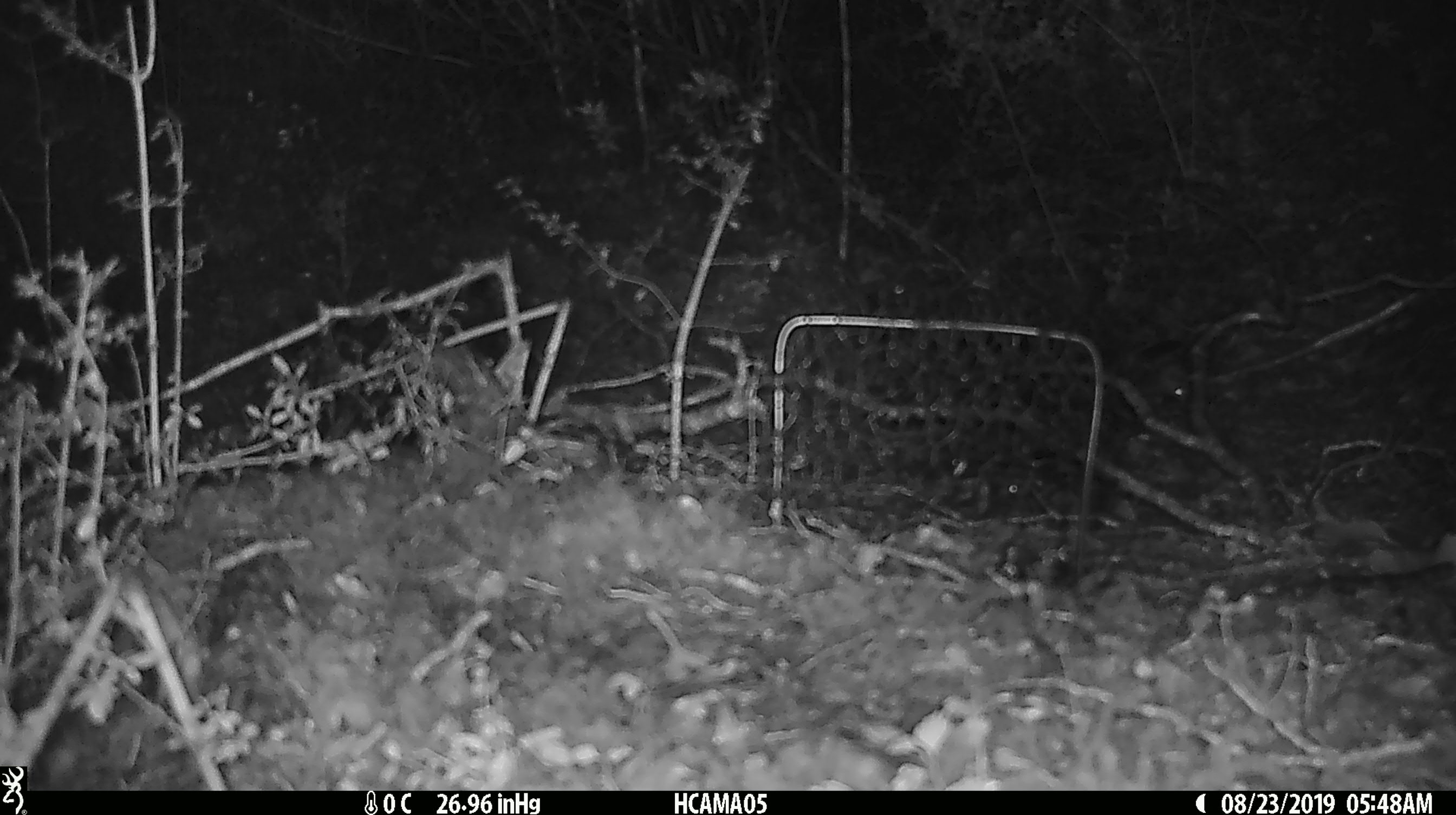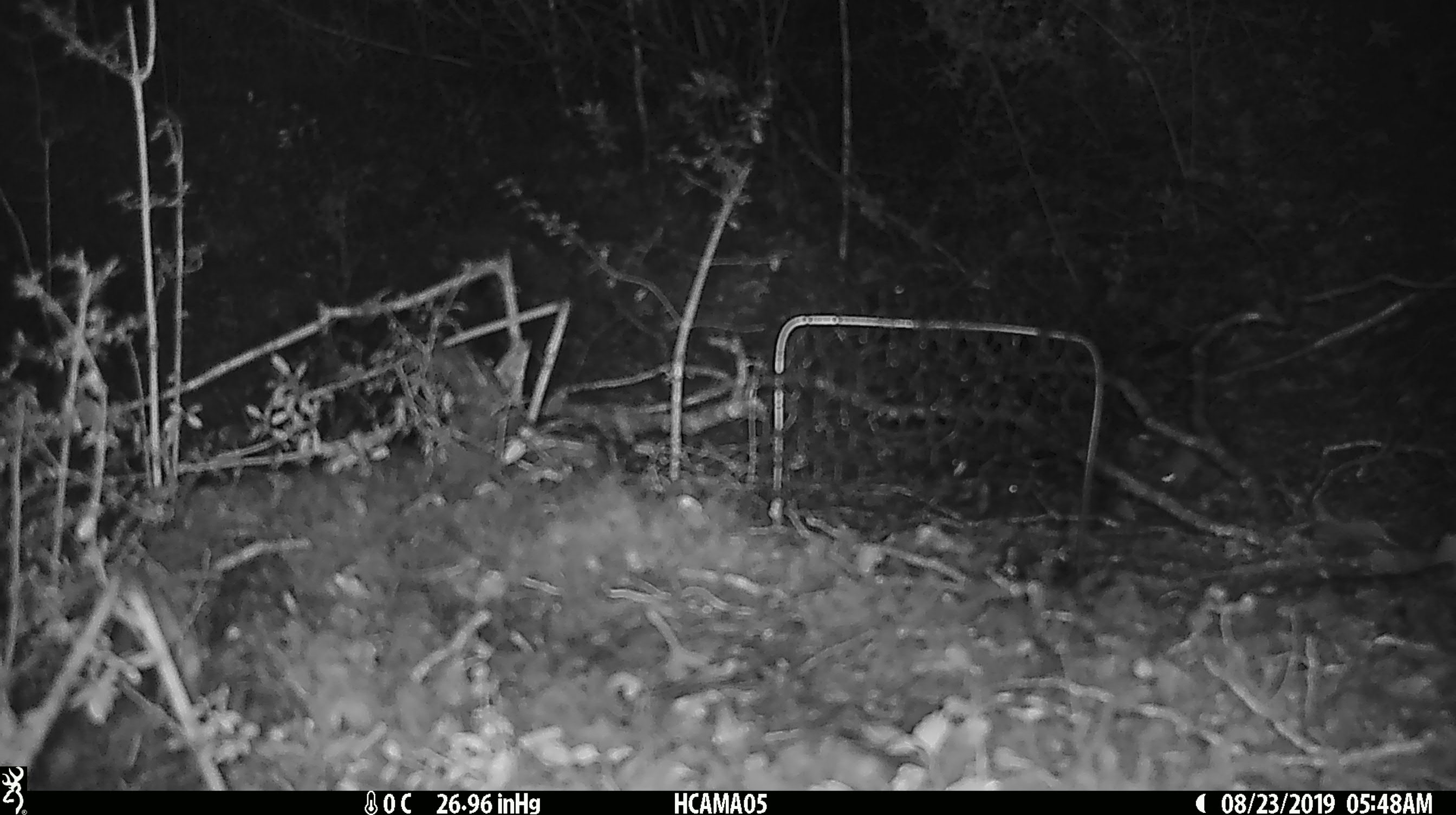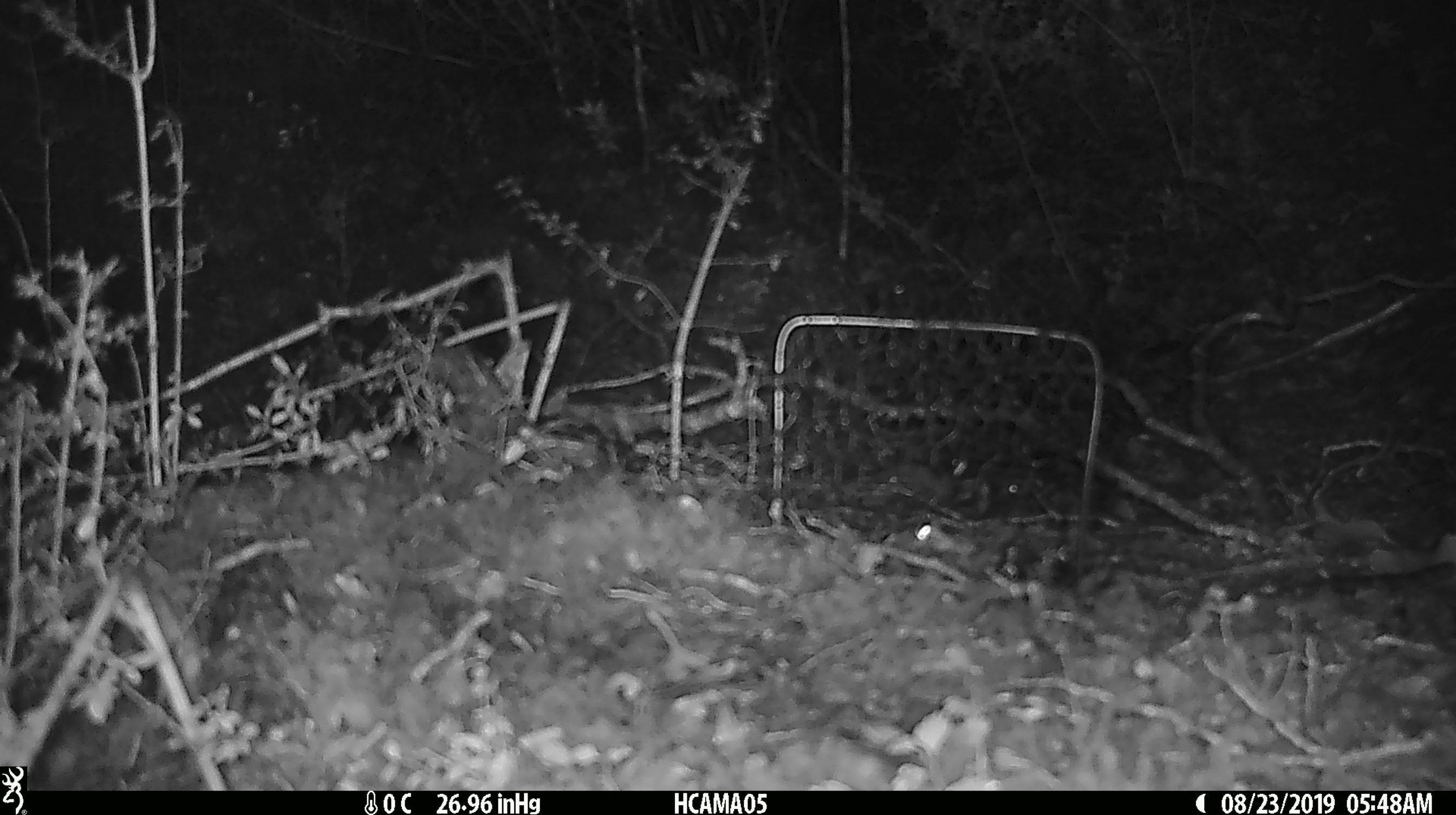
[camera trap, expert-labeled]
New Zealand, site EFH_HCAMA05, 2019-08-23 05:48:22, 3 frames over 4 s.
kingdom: Animalia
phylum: Chordata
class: Mammalia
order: Rodentia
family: Muridae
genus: Mus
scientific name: Mus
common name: mouse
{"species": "mouse (Mus)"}